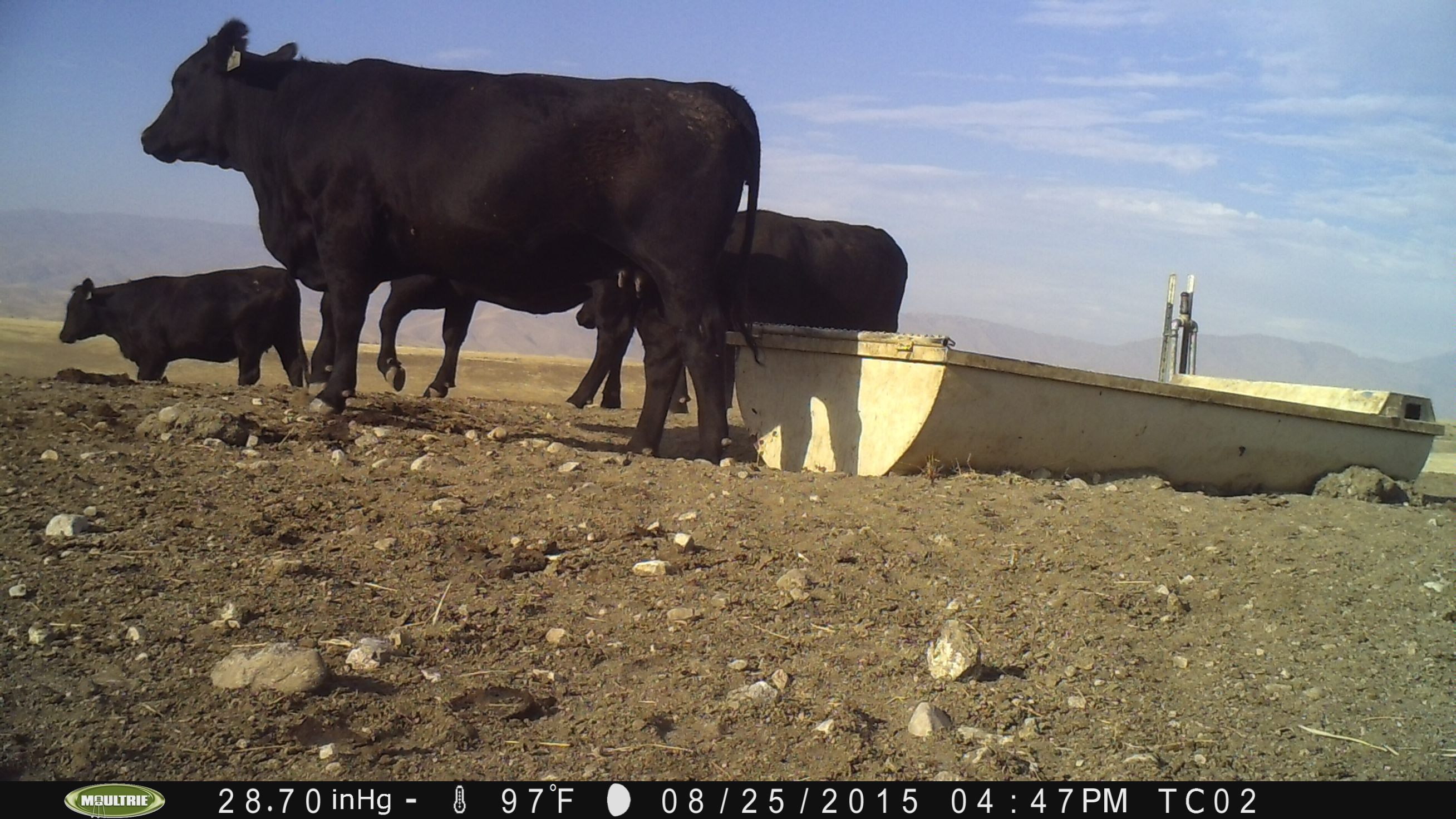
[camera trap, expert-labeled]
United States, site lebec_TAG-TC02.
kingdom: Animalia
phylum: Chordata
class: Mammalia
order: Artiodactyla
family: Bovidae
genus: Bos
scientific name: Bos taurus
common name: domestic cow